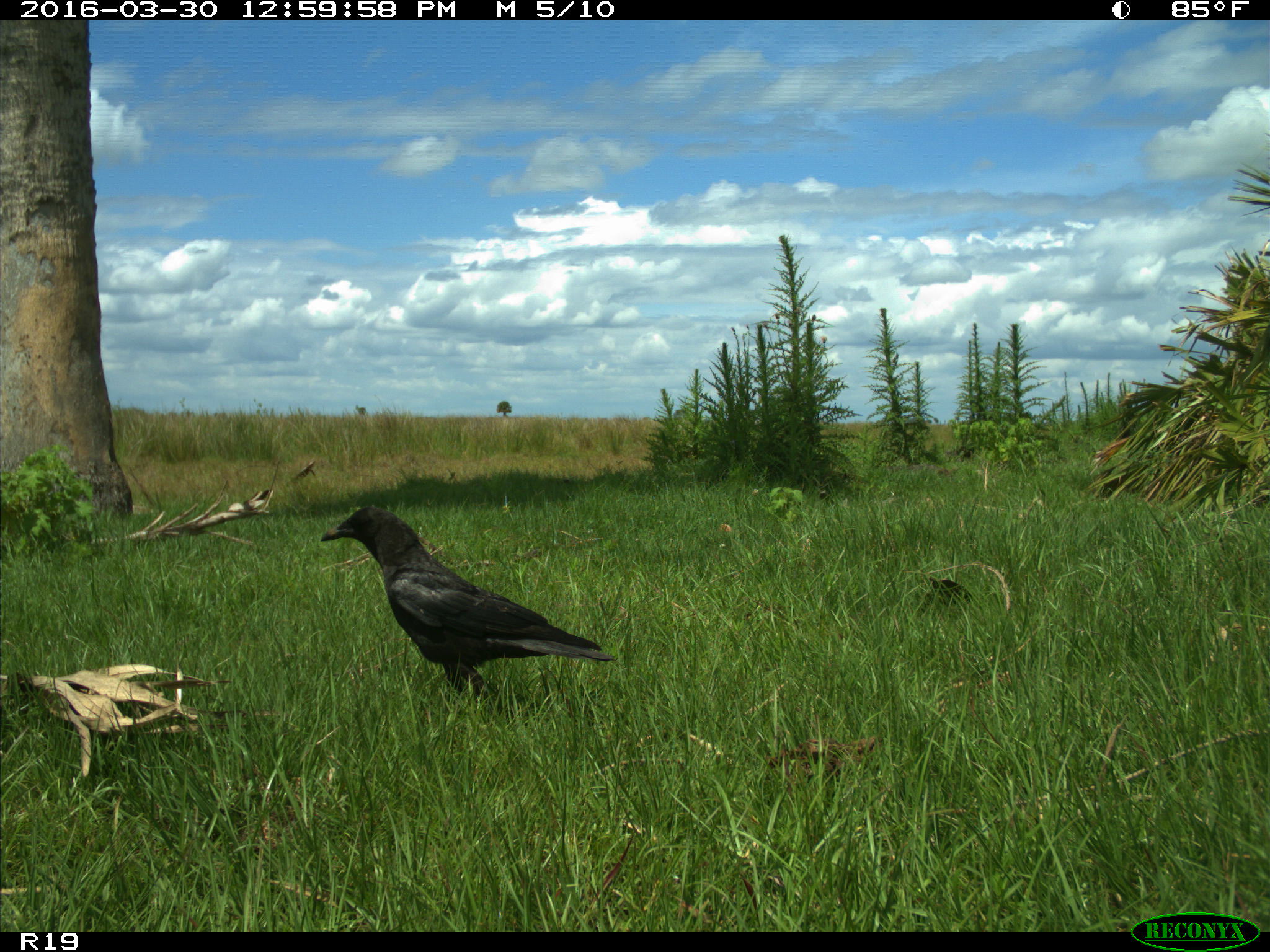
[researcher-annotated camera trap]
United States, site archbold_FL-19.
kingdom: Animalia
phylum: Chordata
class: Aves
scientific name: Aves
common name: birds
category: unidentified bird